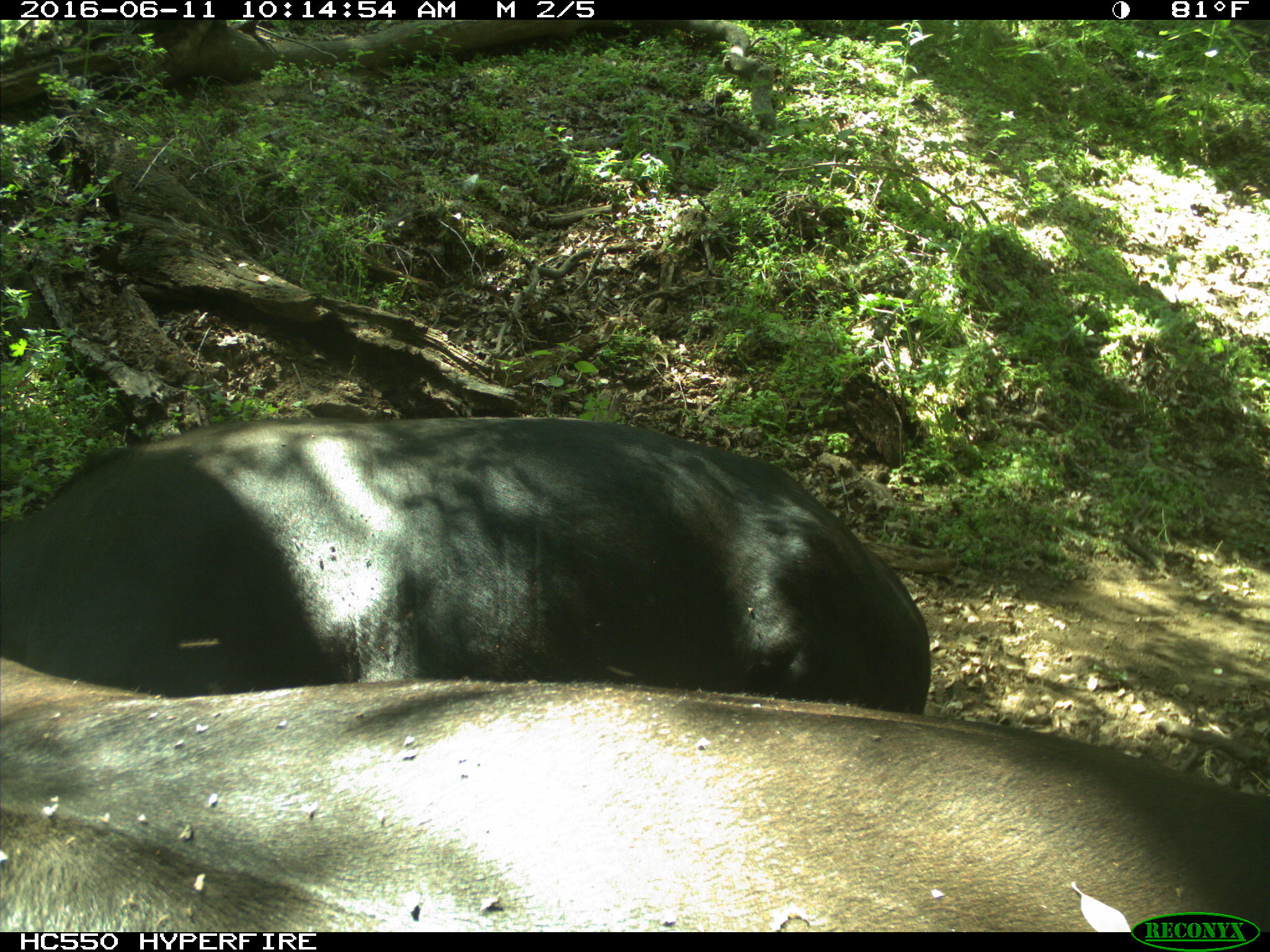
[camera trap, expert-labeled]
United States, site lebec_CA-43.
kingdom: Animalia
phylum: Chordata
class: Mammalia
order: Artiodactyla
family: Bovidae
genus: Bos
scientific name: Bos taurus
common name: domestic cow